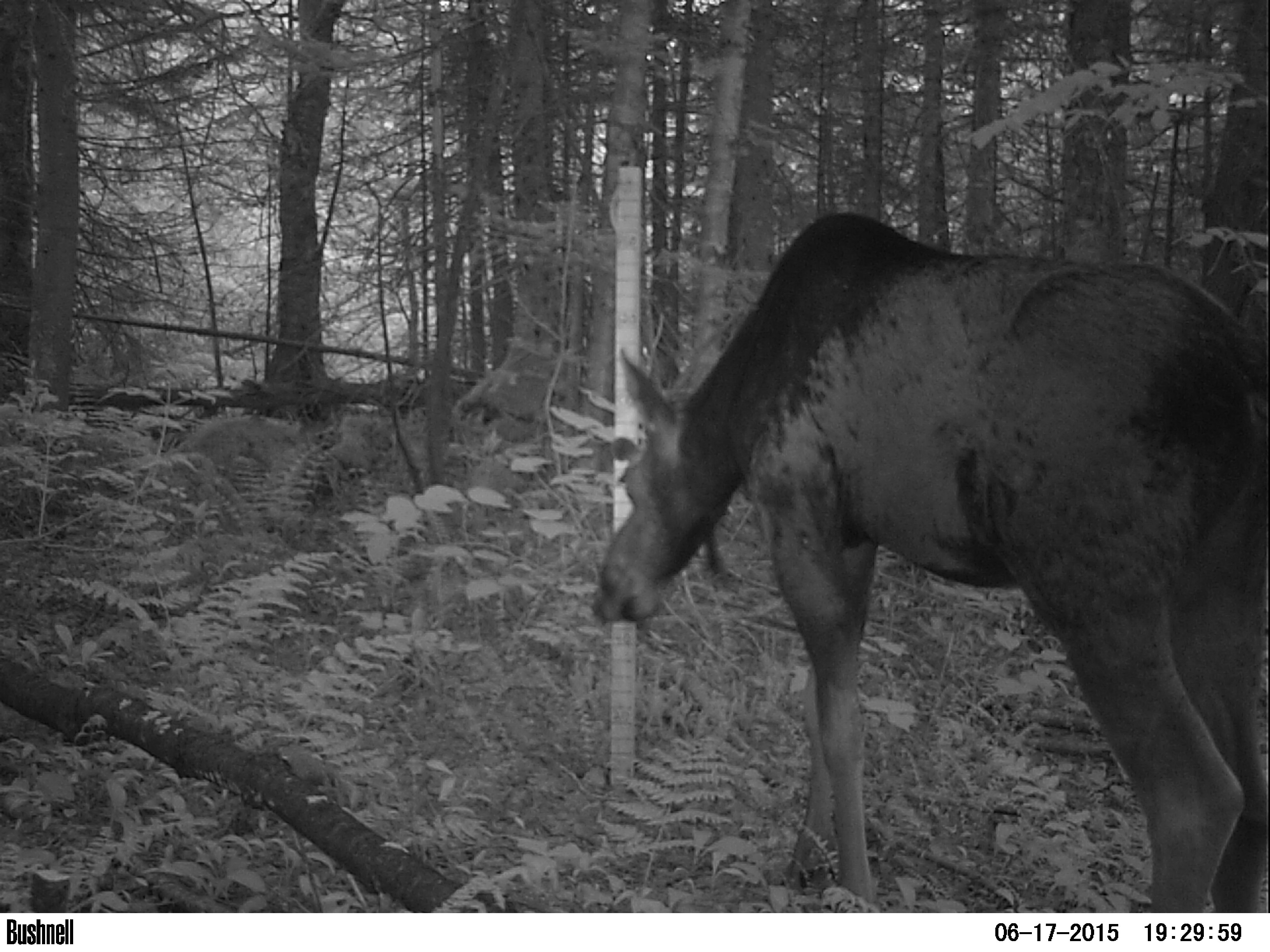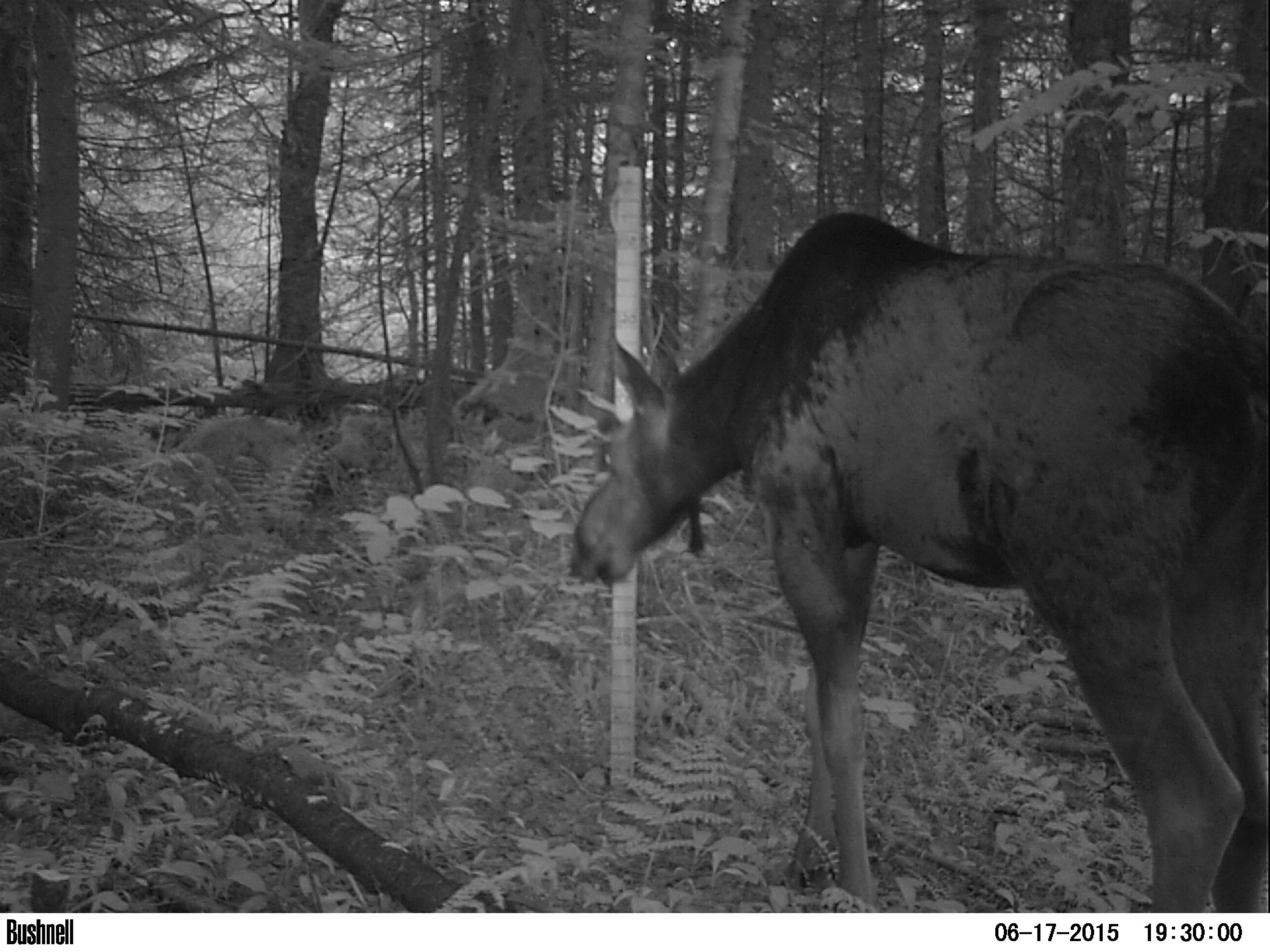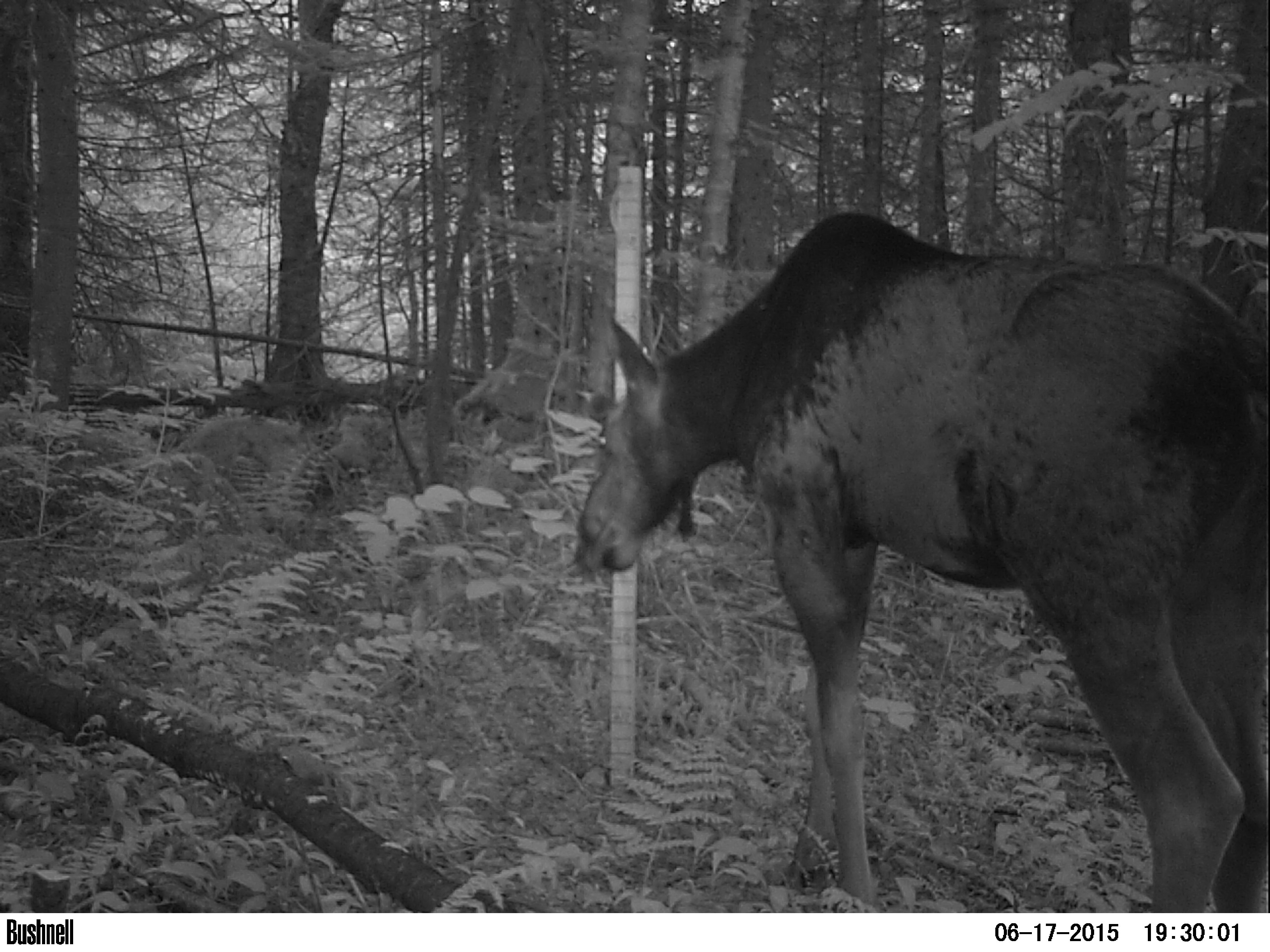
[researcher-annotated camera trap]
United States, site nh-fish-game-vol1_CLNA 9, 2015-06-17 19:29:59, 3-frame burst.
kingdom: Animalia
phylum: Chordata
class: Mammalia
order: Artiodactyla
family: Cervidae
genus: Alces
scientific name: Alces alces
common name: moose